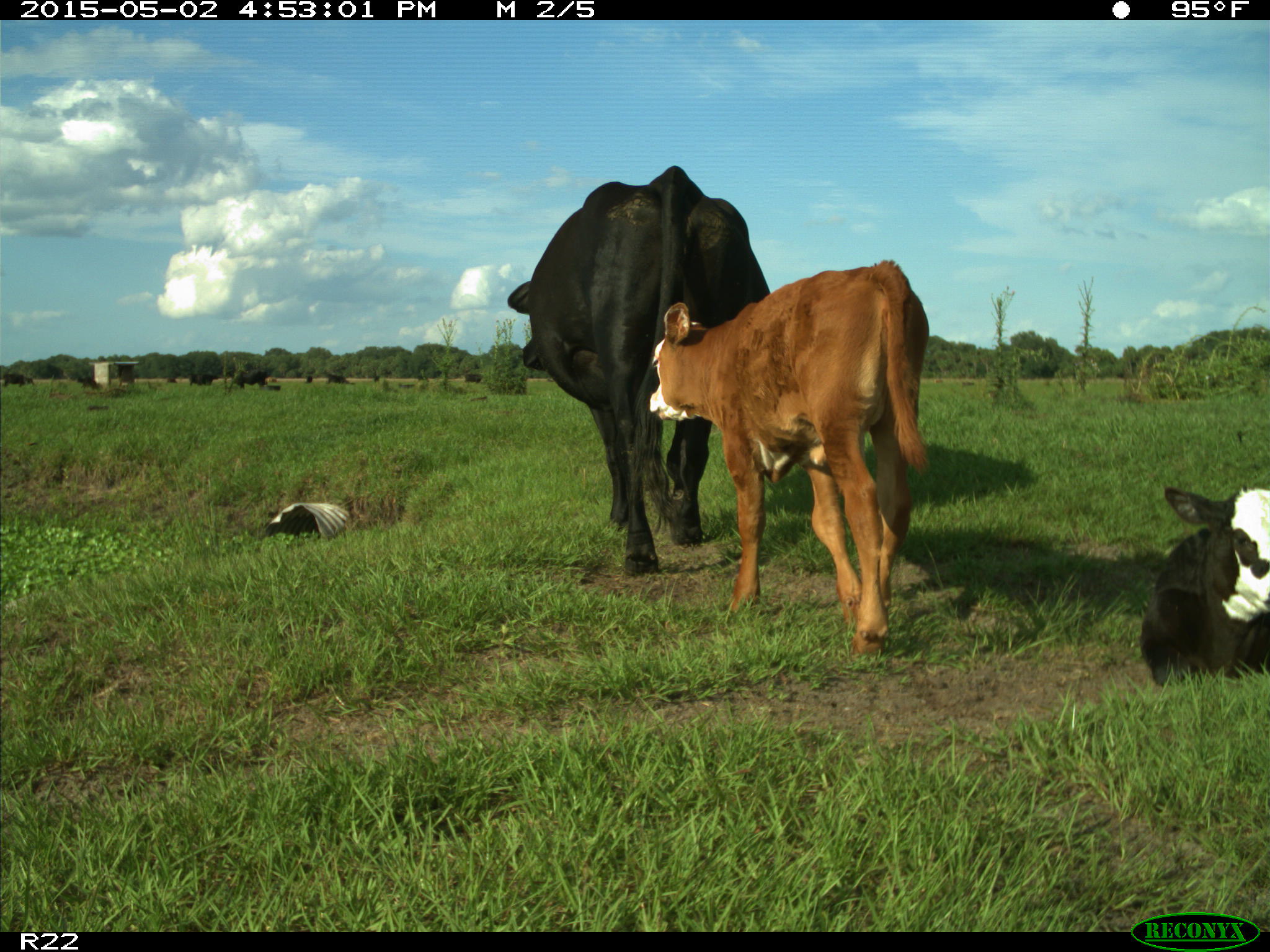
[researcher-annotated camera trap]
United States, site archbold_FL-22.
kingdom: Animalia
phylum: Chordata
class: Mammalia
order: Artiodactyla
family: Bovidae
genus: Bos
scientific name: Bos taurus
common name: domestic cow